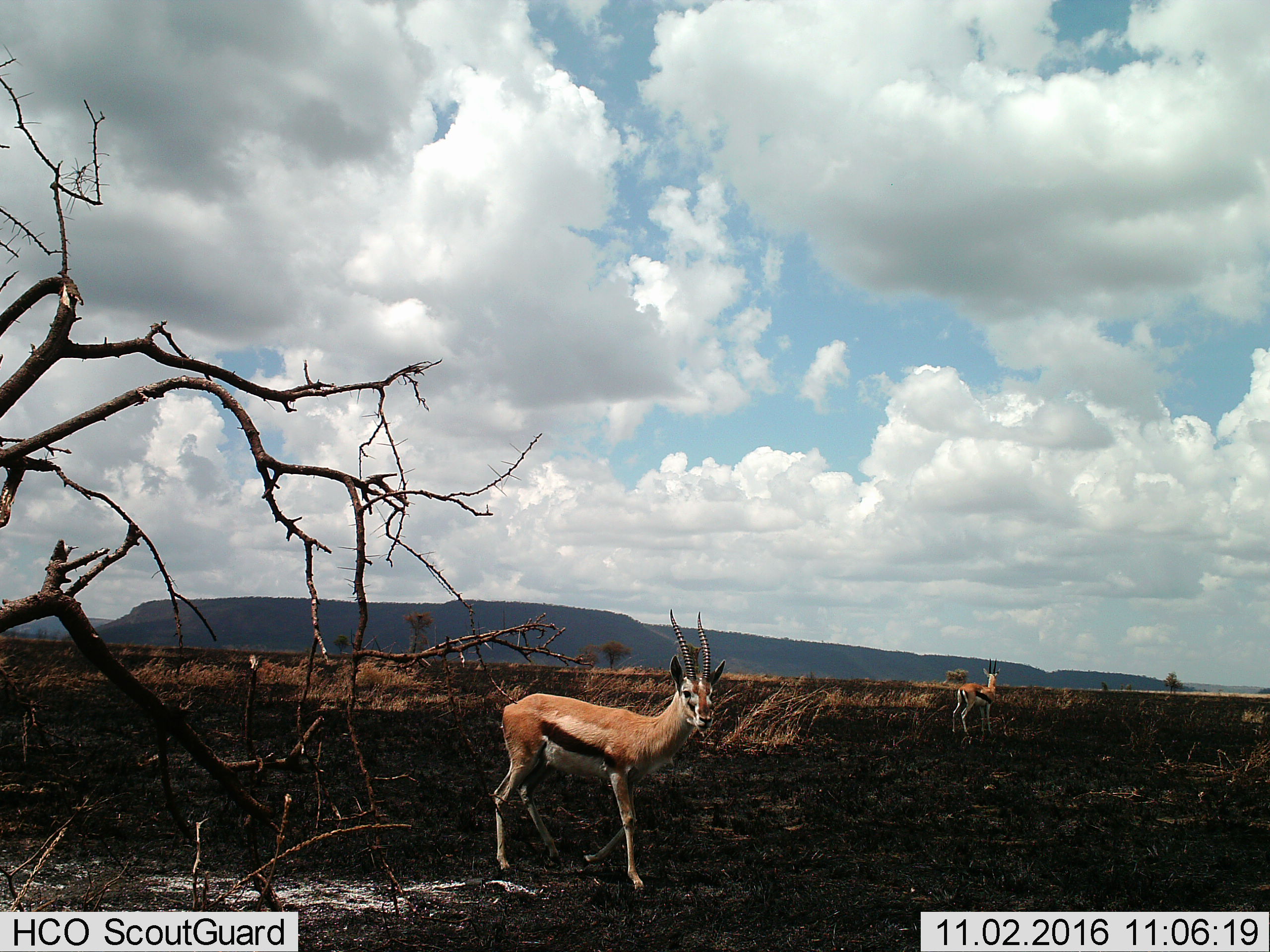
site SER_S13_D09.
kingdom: Animalia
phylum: Chordata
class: Mammalia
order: Artiodactyla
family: Bovidae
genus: Eudorcas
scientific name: Eudorcas thomsonii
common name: thomson's gazelle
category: gazellethomsons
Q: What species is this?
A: Gazellethomsons (thomson's gazelle) (Eudorcas thomsonii).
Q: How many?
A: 2.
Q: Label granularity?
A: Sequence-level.